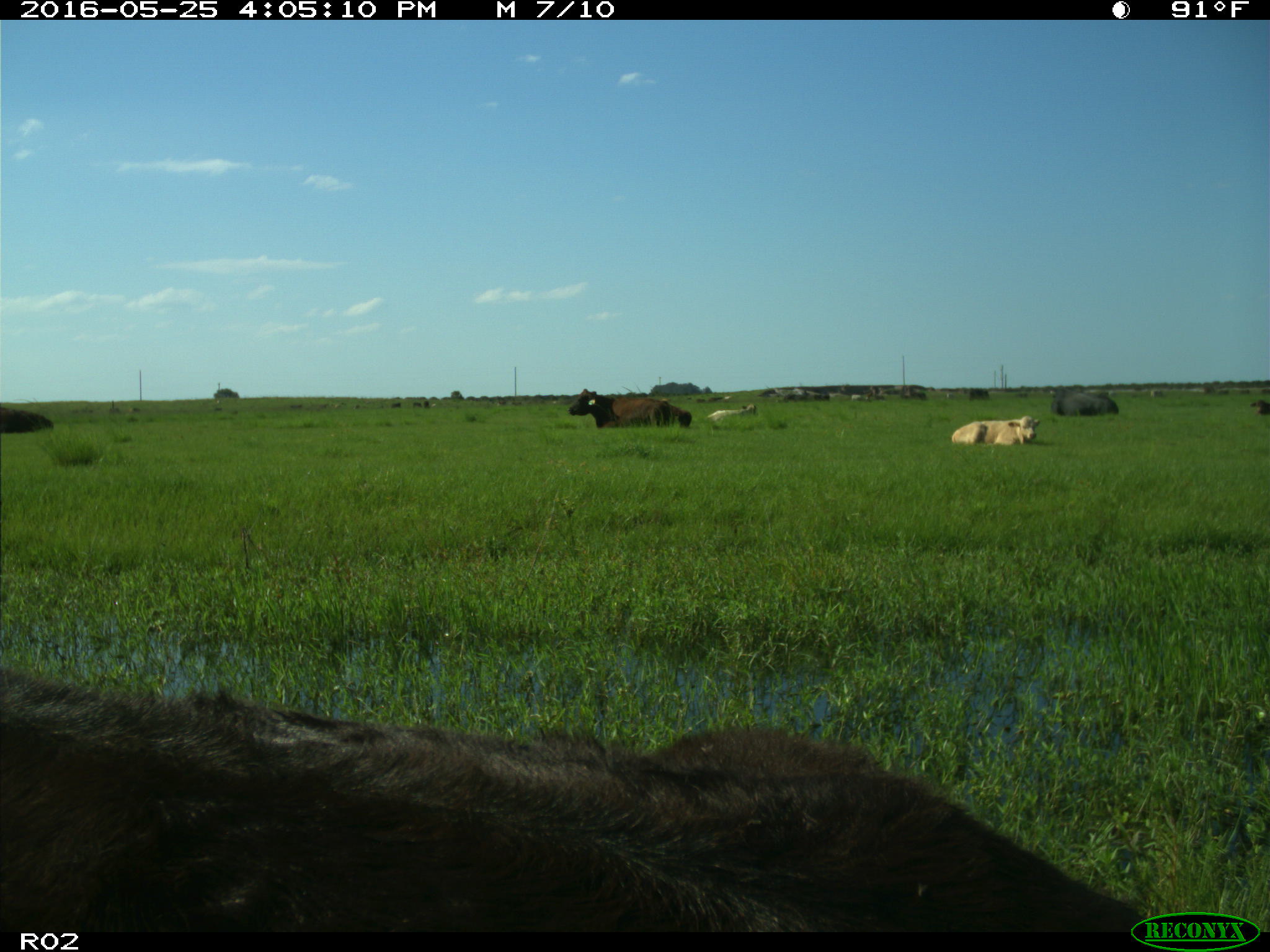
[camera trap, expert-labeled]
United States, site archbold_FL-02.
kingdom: Animalia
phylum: Chordata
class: Mammalia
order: Artiodactyla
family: Bovidae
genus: Bos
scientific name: Bos taurus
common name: domestic cow